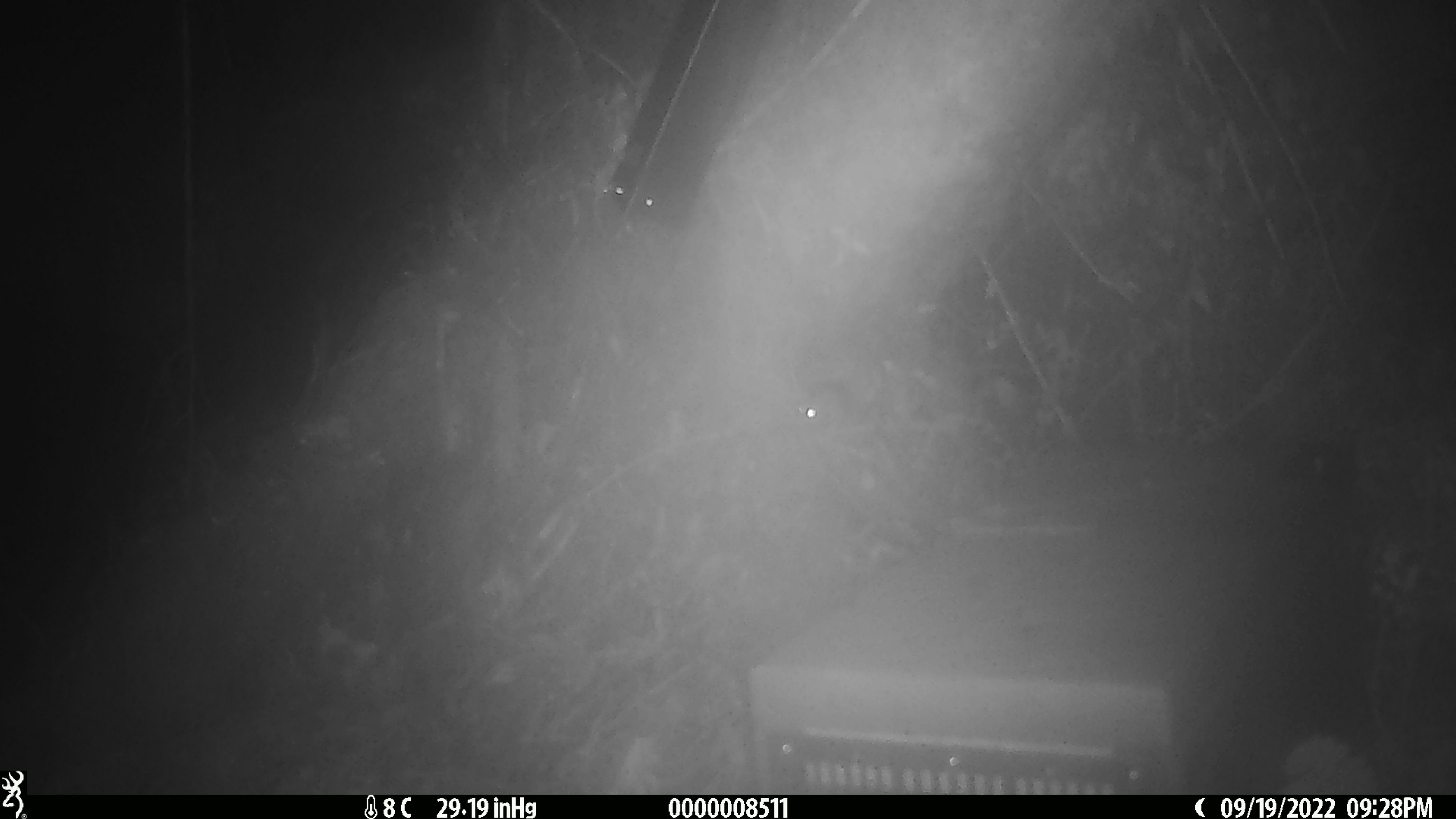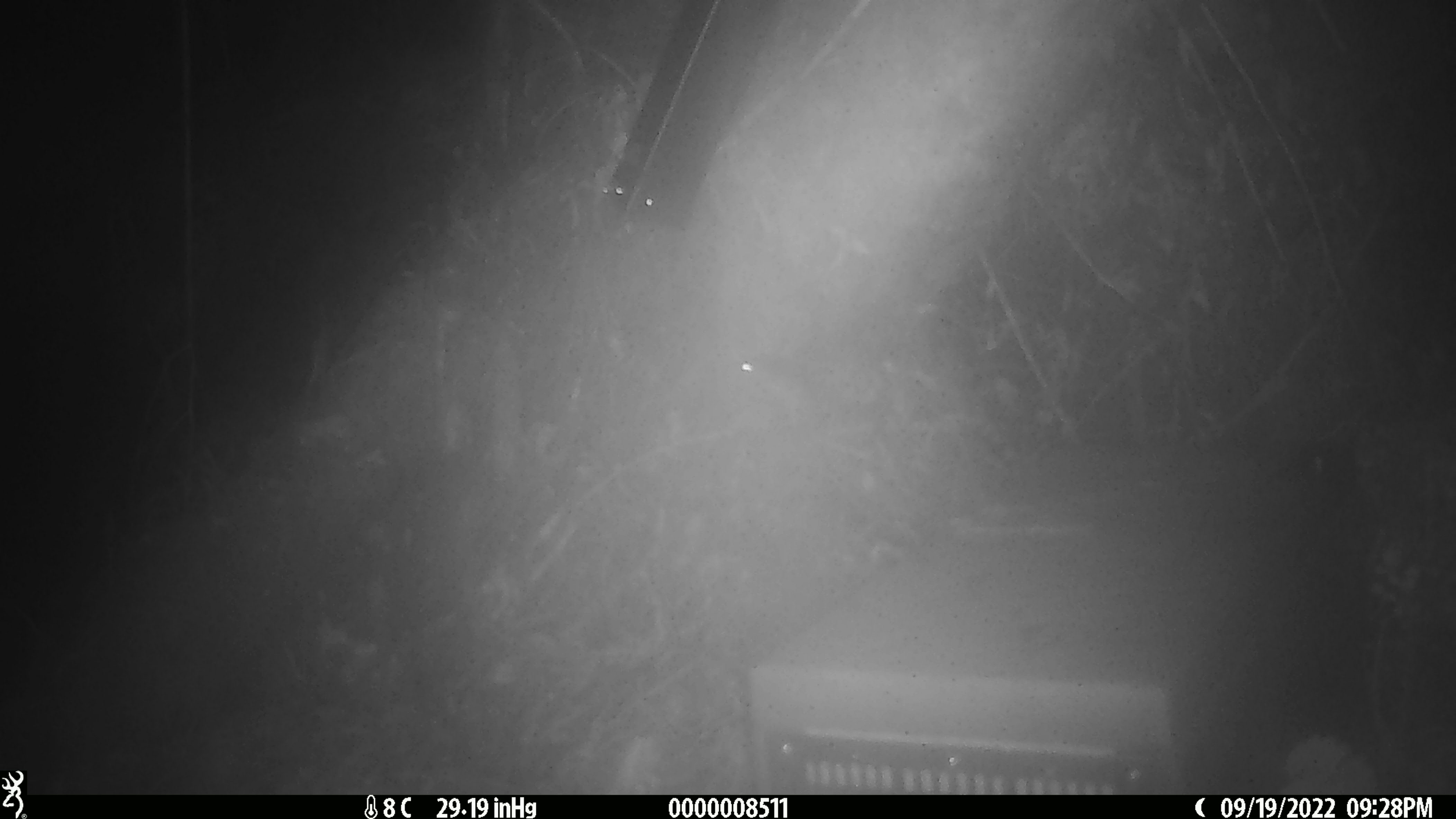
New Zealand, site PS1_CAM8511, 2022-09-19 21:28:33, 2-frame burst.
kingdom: Animalia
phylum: Chordata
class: Mammalia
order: Rodentia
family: Muridae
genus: Mus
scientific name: Mus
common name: mouse